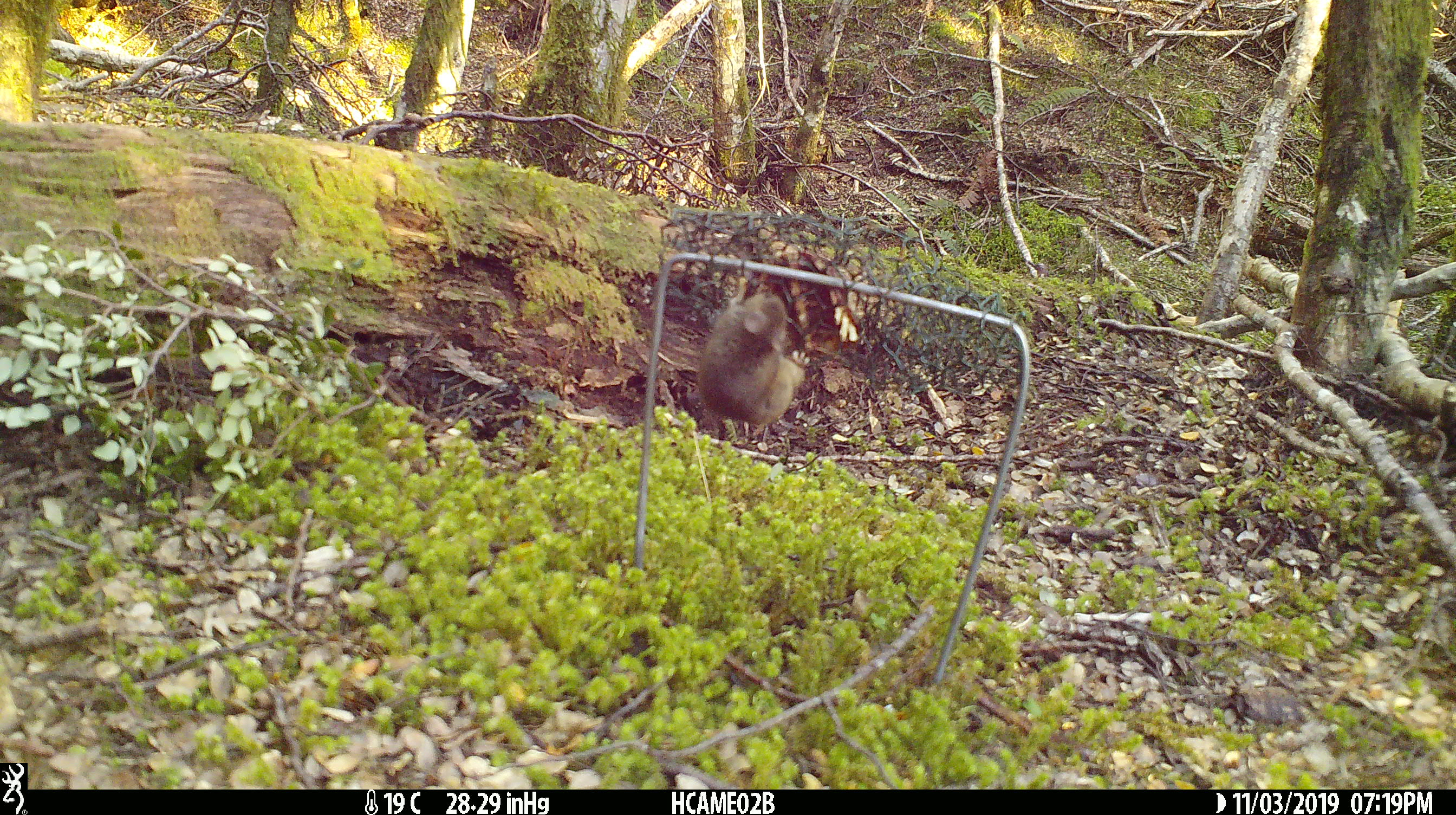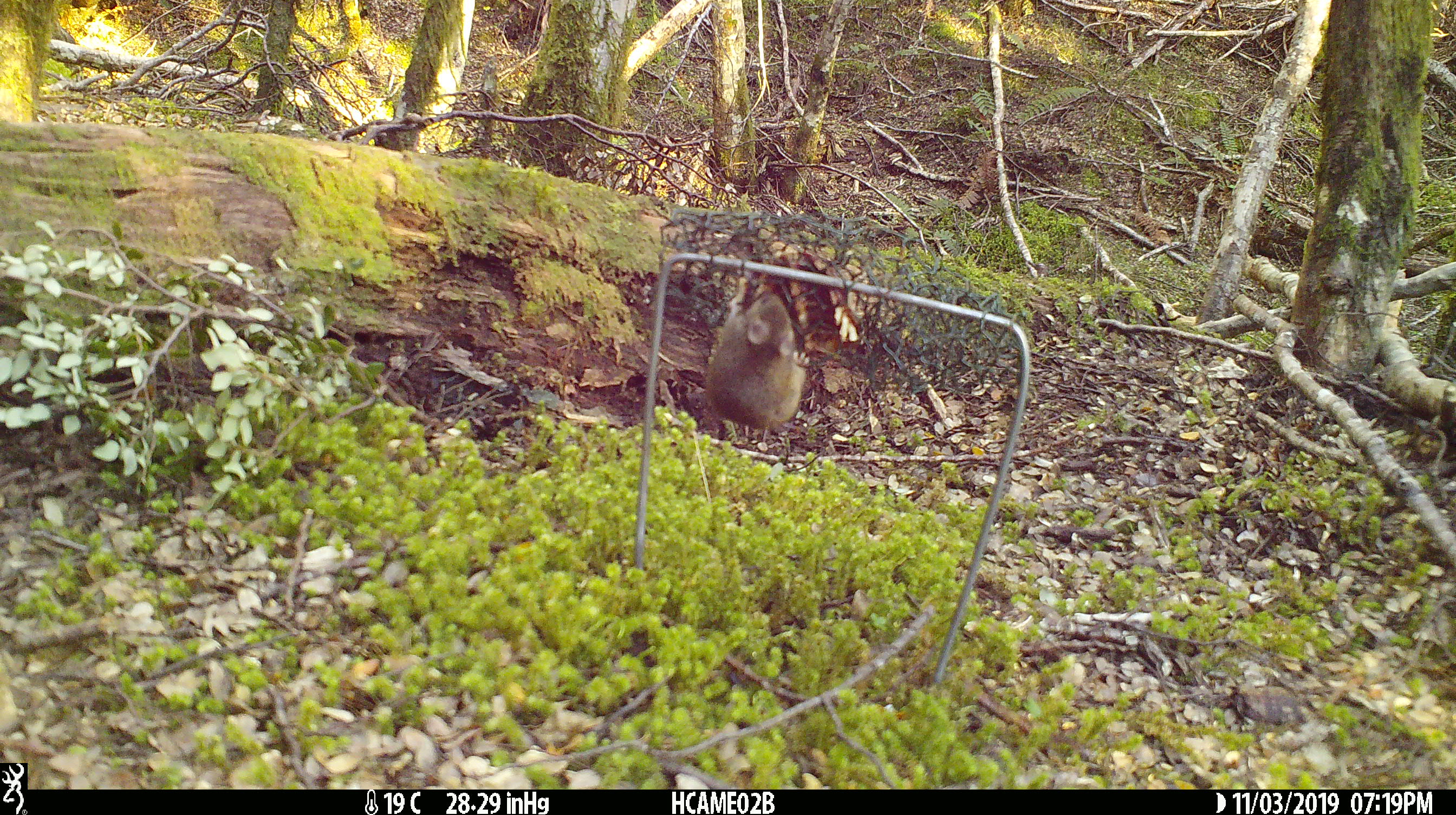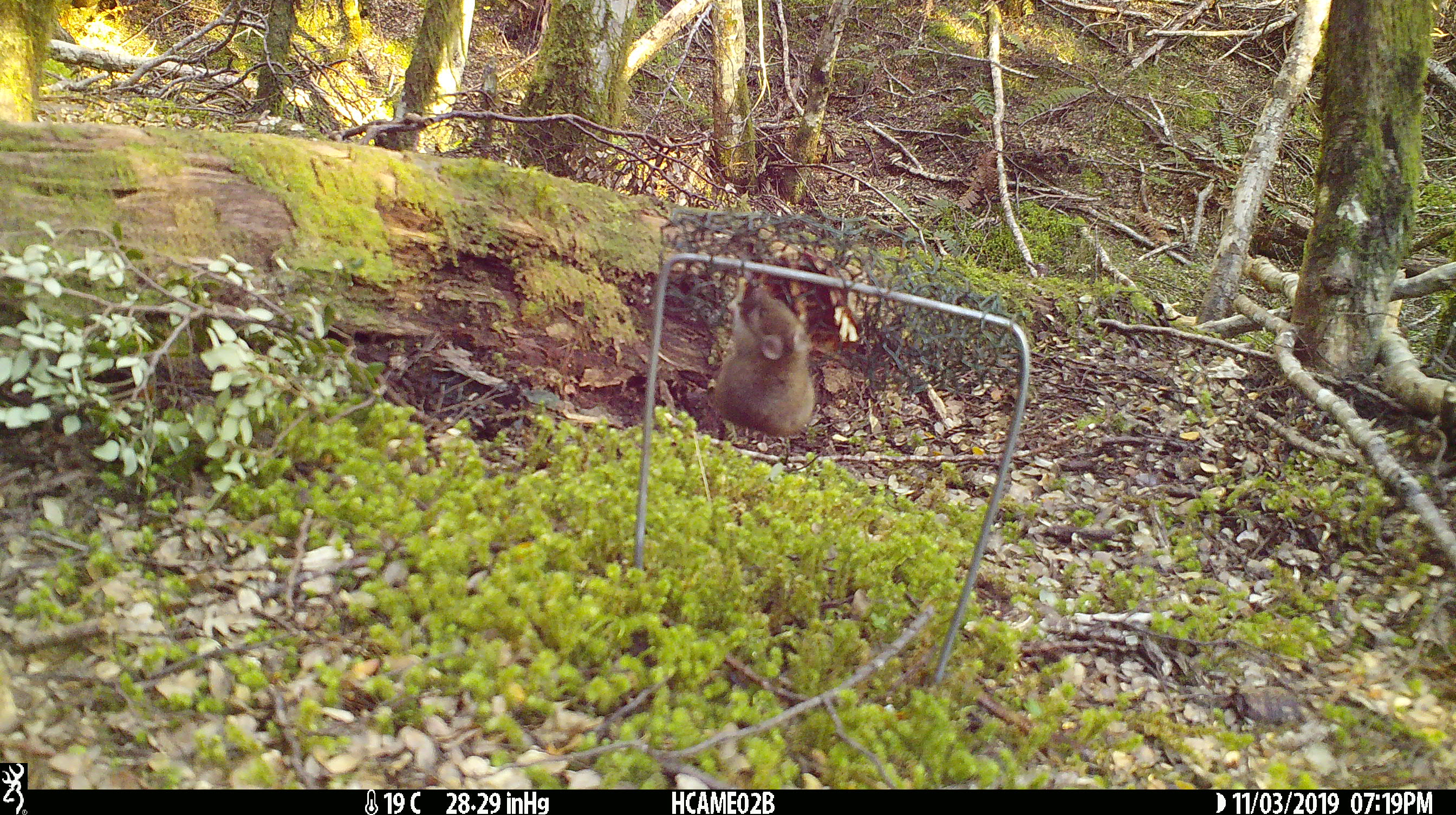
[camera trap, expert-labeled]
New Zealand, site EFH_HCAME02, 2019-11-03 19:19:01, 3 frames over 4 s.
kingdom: Animalia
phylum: Chordata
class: Mammalia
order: Rodentia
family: Muridae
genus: Mus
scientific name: Mus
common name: mouse